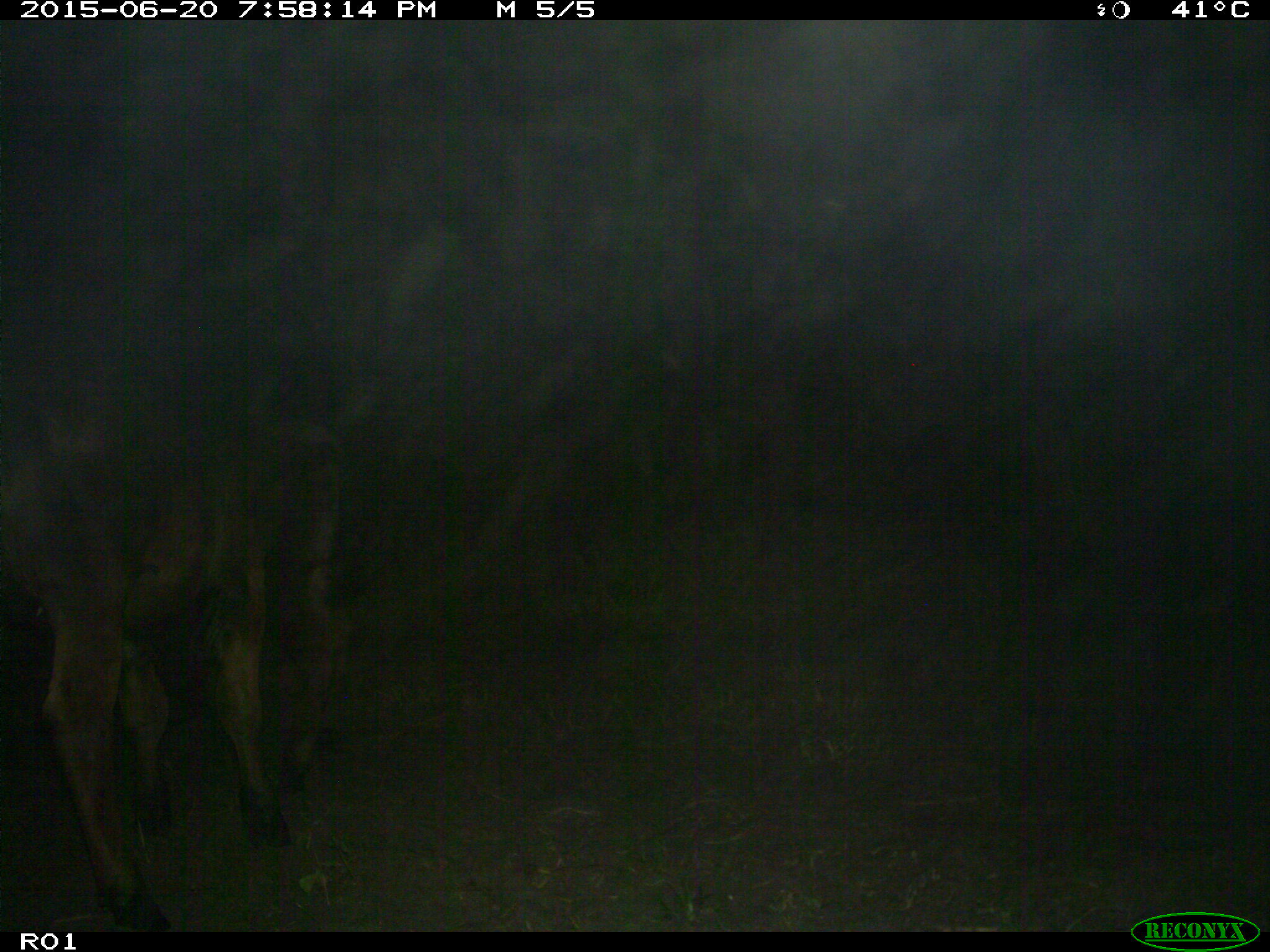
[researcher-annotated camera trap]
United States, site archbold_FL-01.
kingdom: Animalia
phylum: Chordata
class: Mammalia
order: Artiodactyla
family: Bovidae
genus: Bos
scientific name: Bos taurus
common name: domestic cow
Bos taurus (domestic cow).